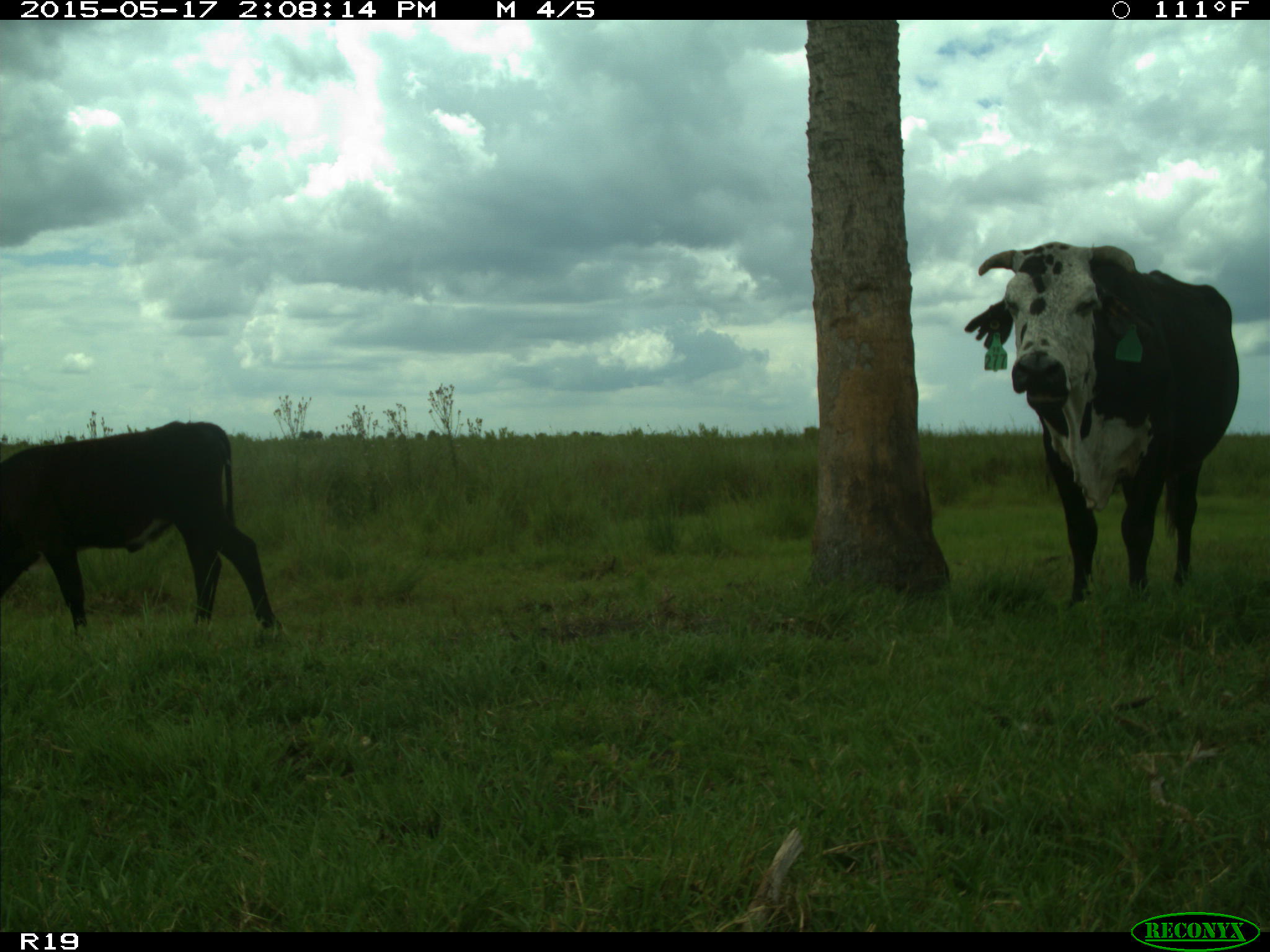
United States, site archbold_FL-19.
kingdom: Animalia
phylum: Chordata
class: Mammalia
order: Artiodactyla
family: Bovidae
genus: Bos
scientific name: Bos taurus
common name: domestic cow